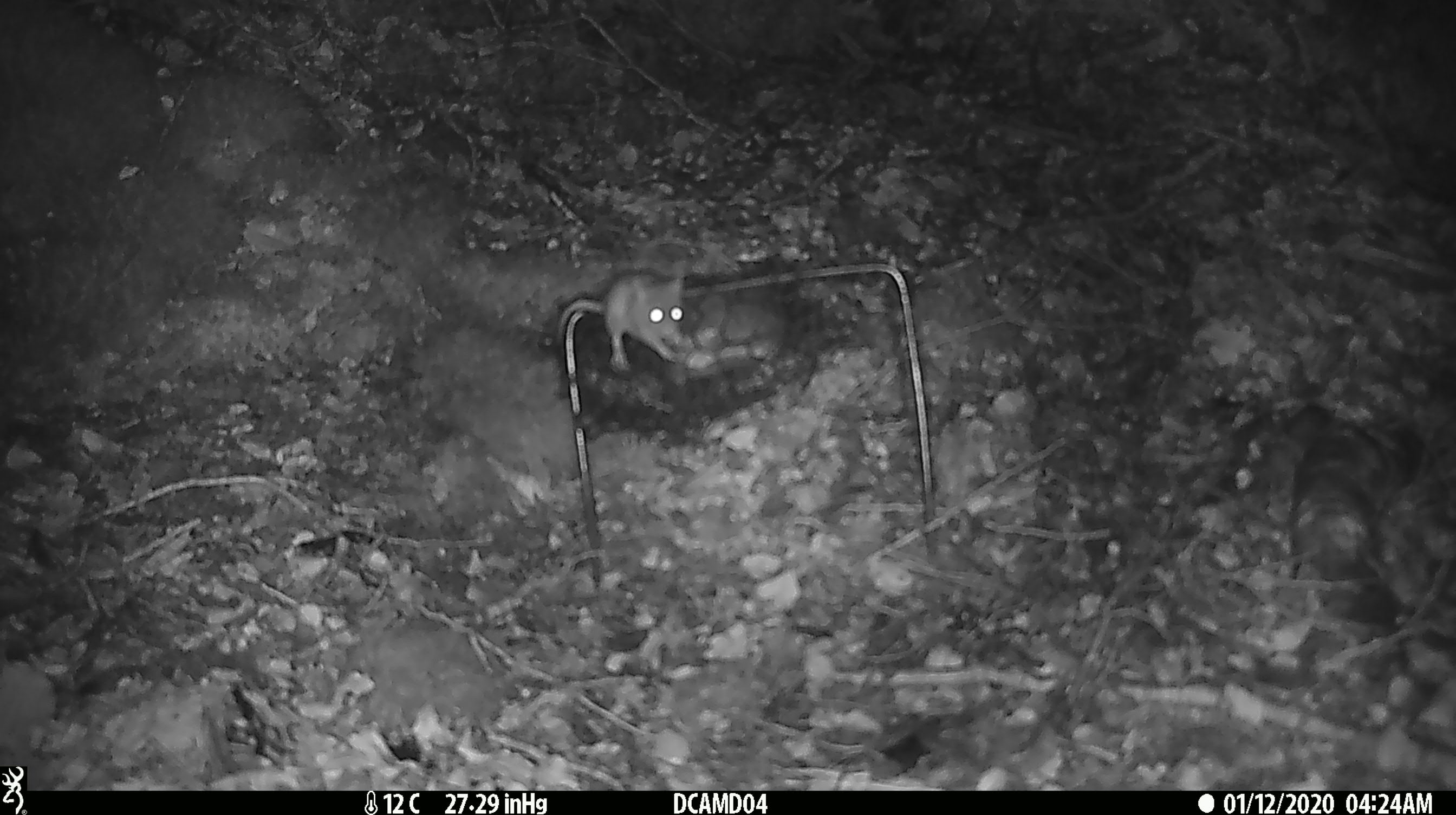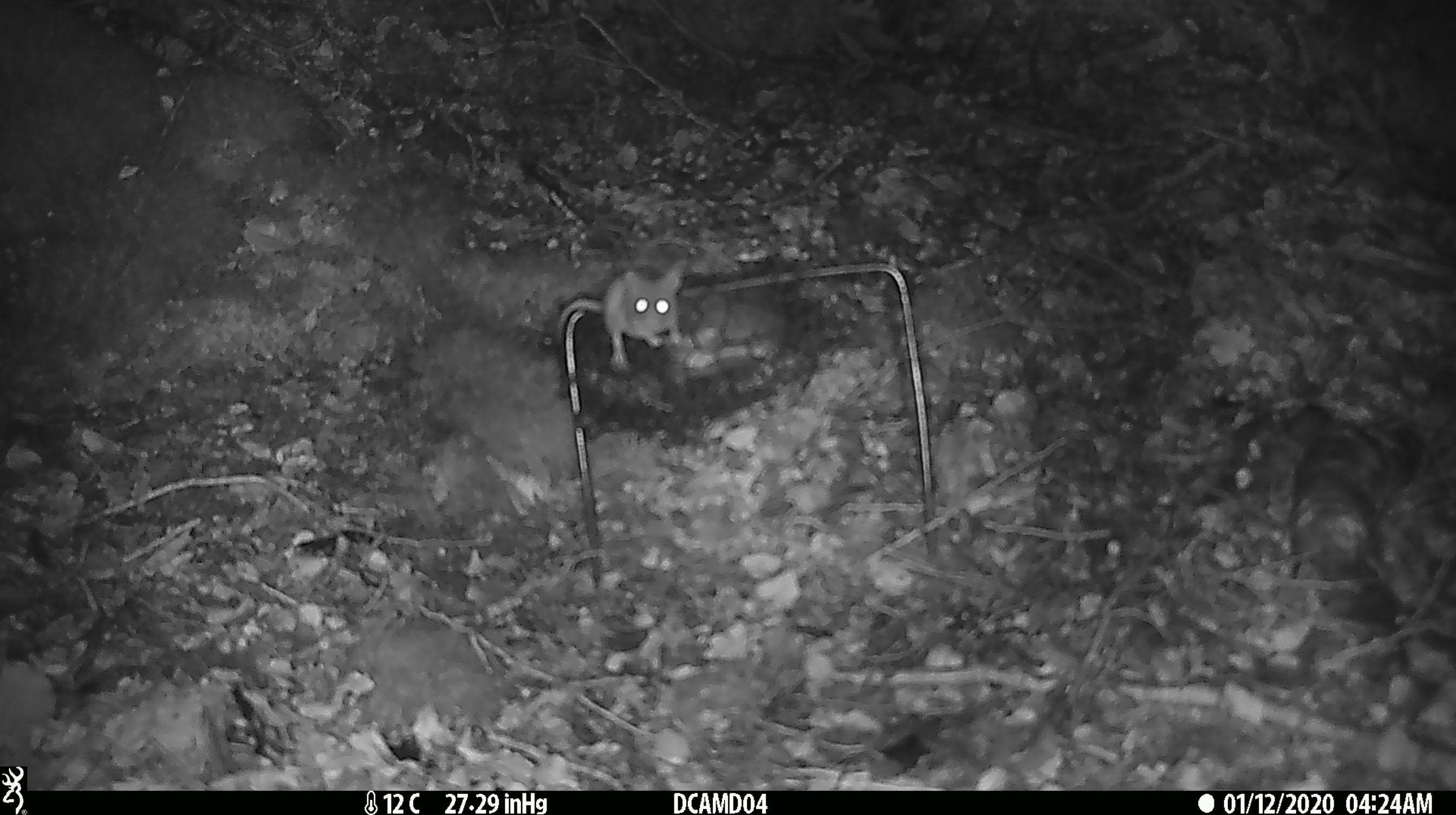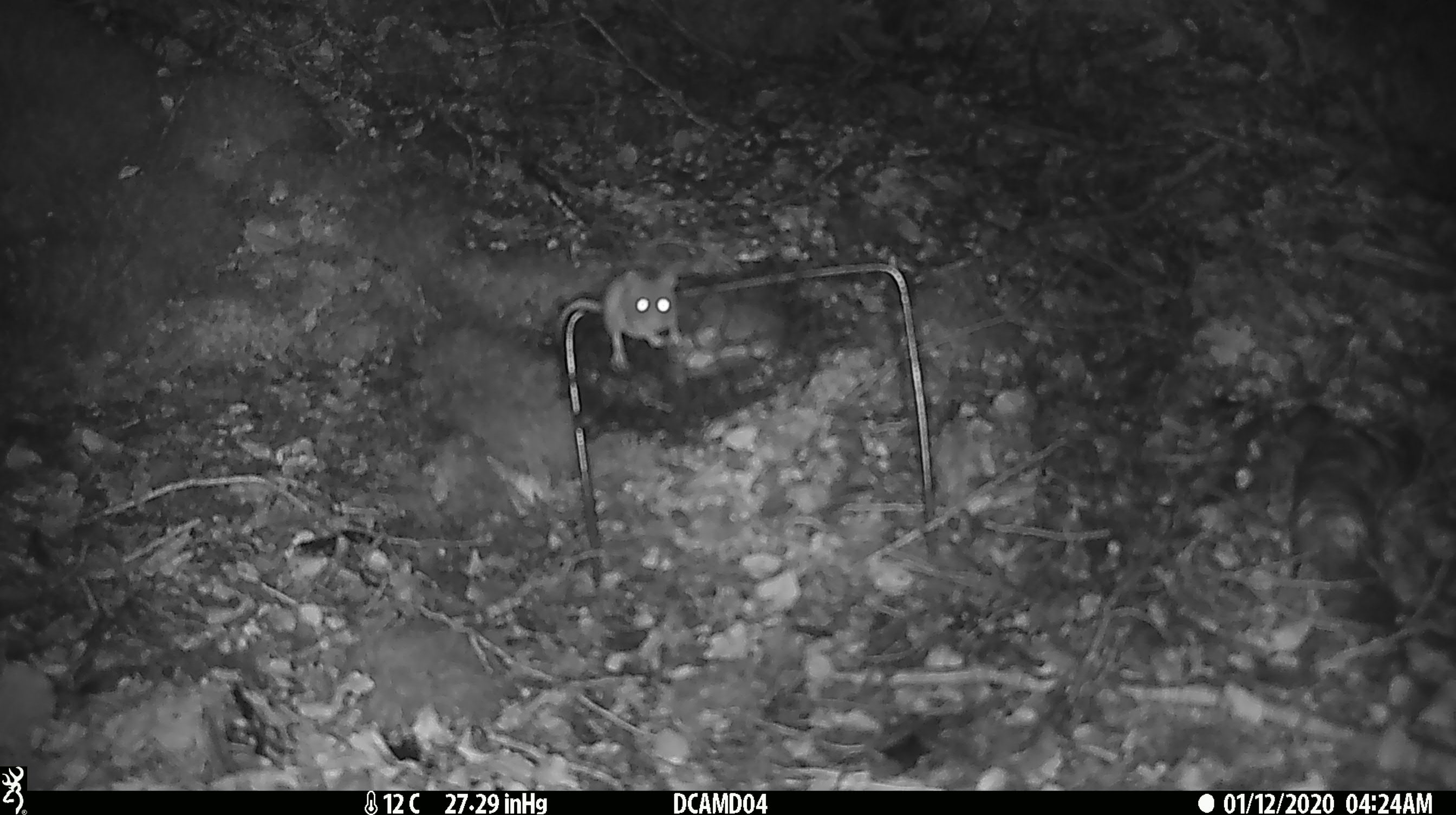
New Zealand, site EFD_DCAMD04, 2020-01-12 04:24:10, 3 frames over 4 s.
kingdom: Animalia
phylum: Chordata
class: Mammalia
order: Rodentia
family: Muridae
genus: Mus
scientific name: Mus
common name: mouse